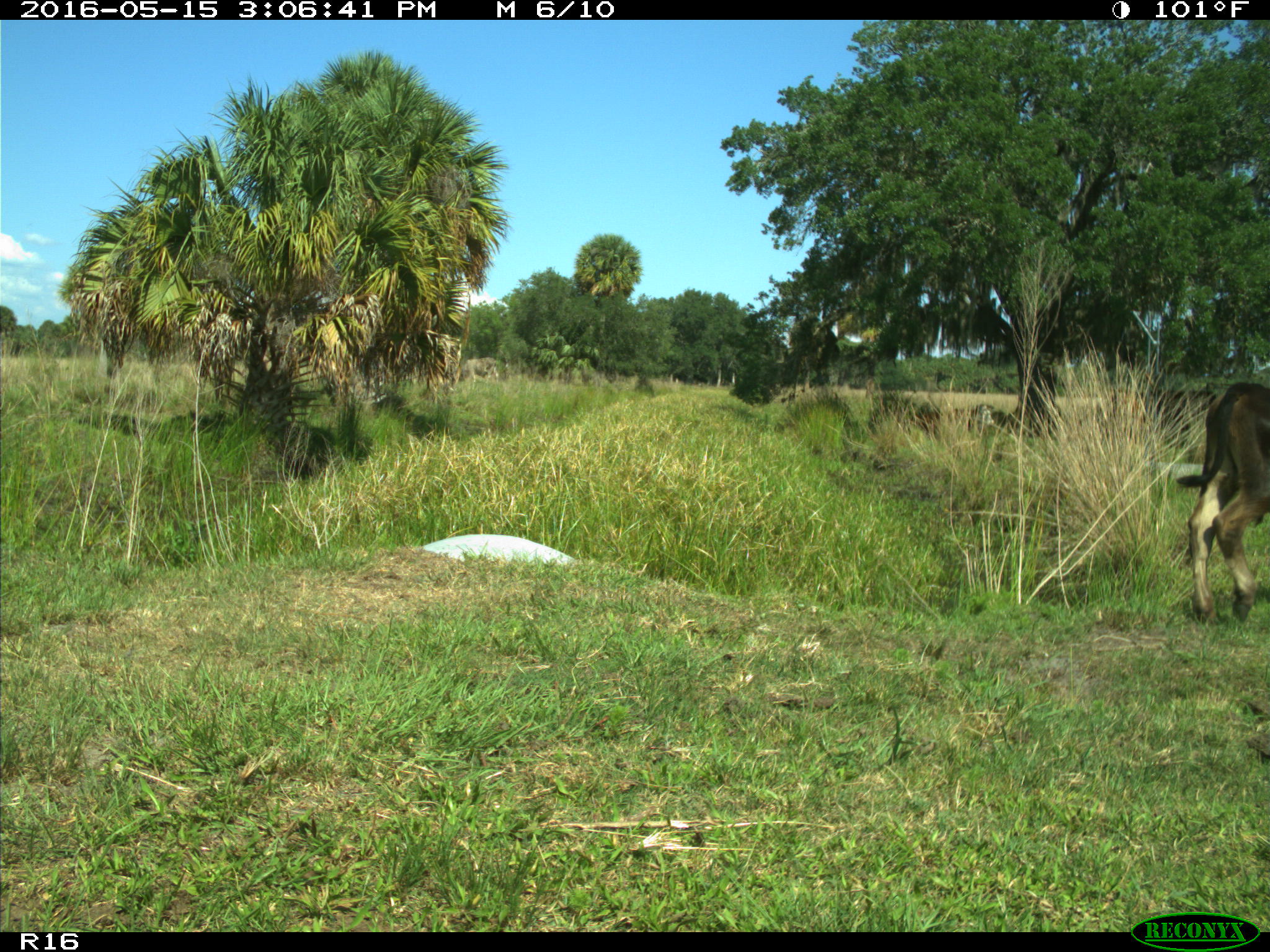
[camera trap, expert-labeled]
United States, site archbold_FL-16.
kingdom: Animalia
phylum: Chordata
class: Mammalia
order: Artiodactyla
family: Bovidae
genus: Bos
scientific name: Bos taurus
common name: domestic cow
Bos taurus (domestic cow).